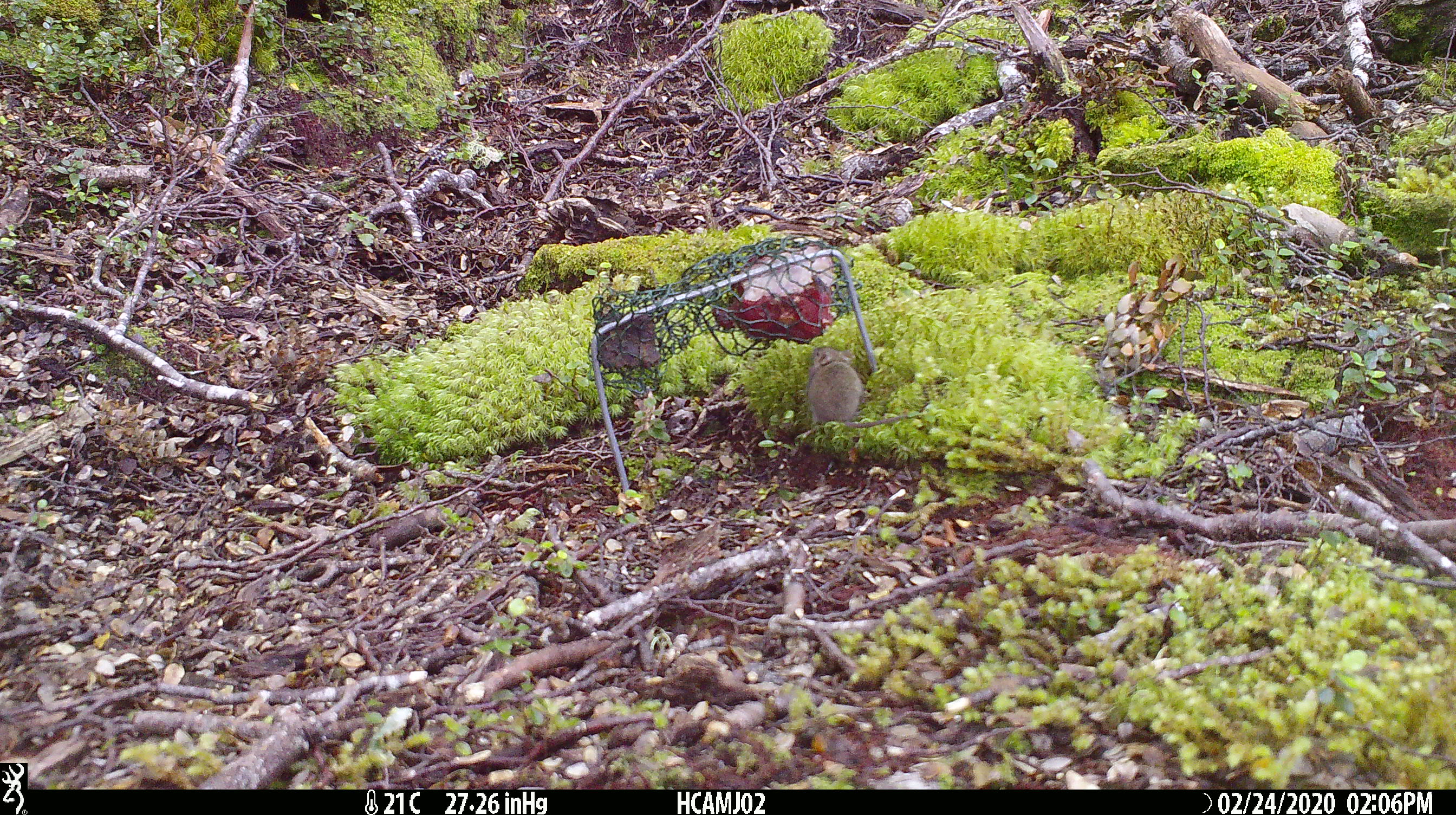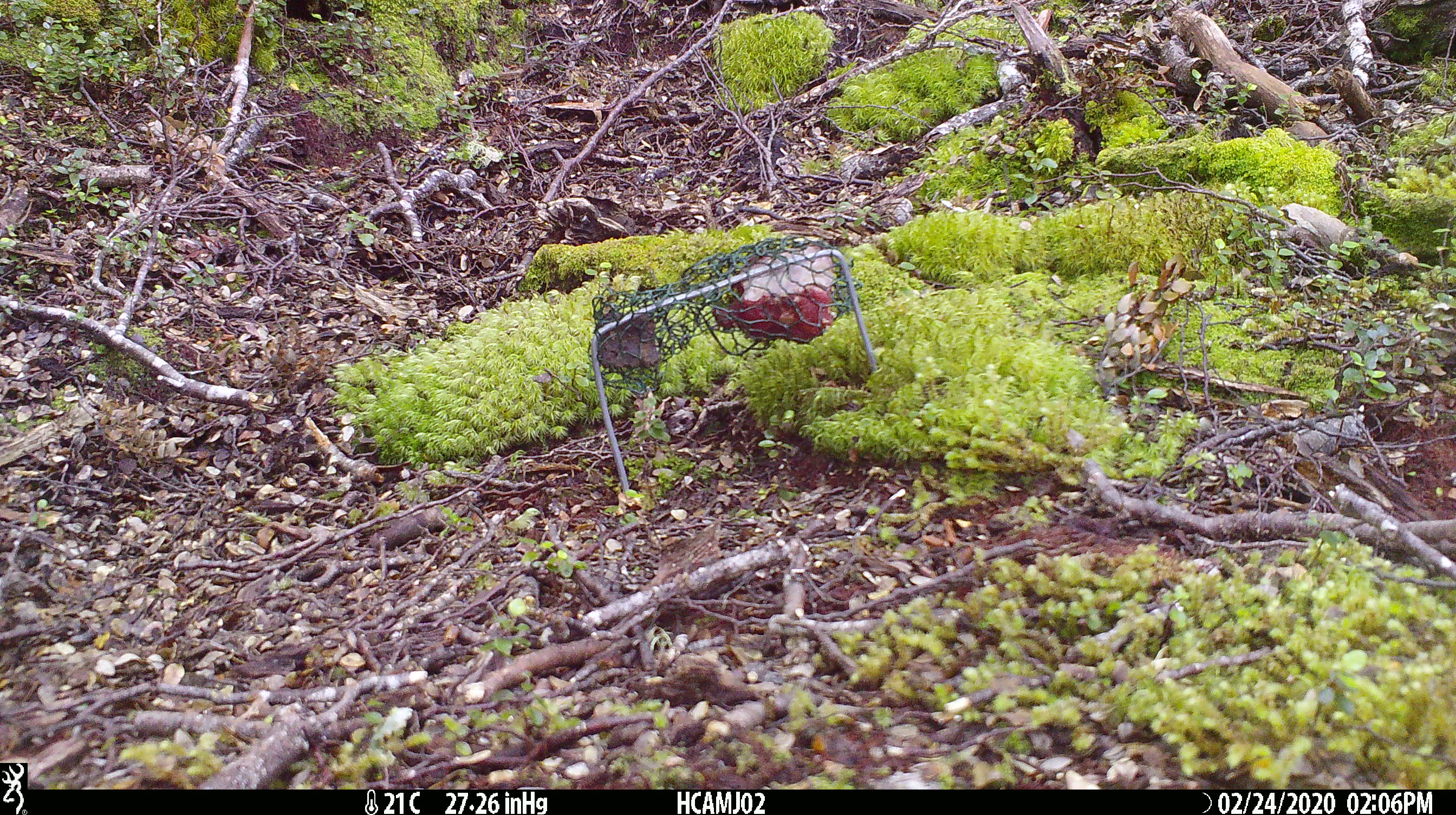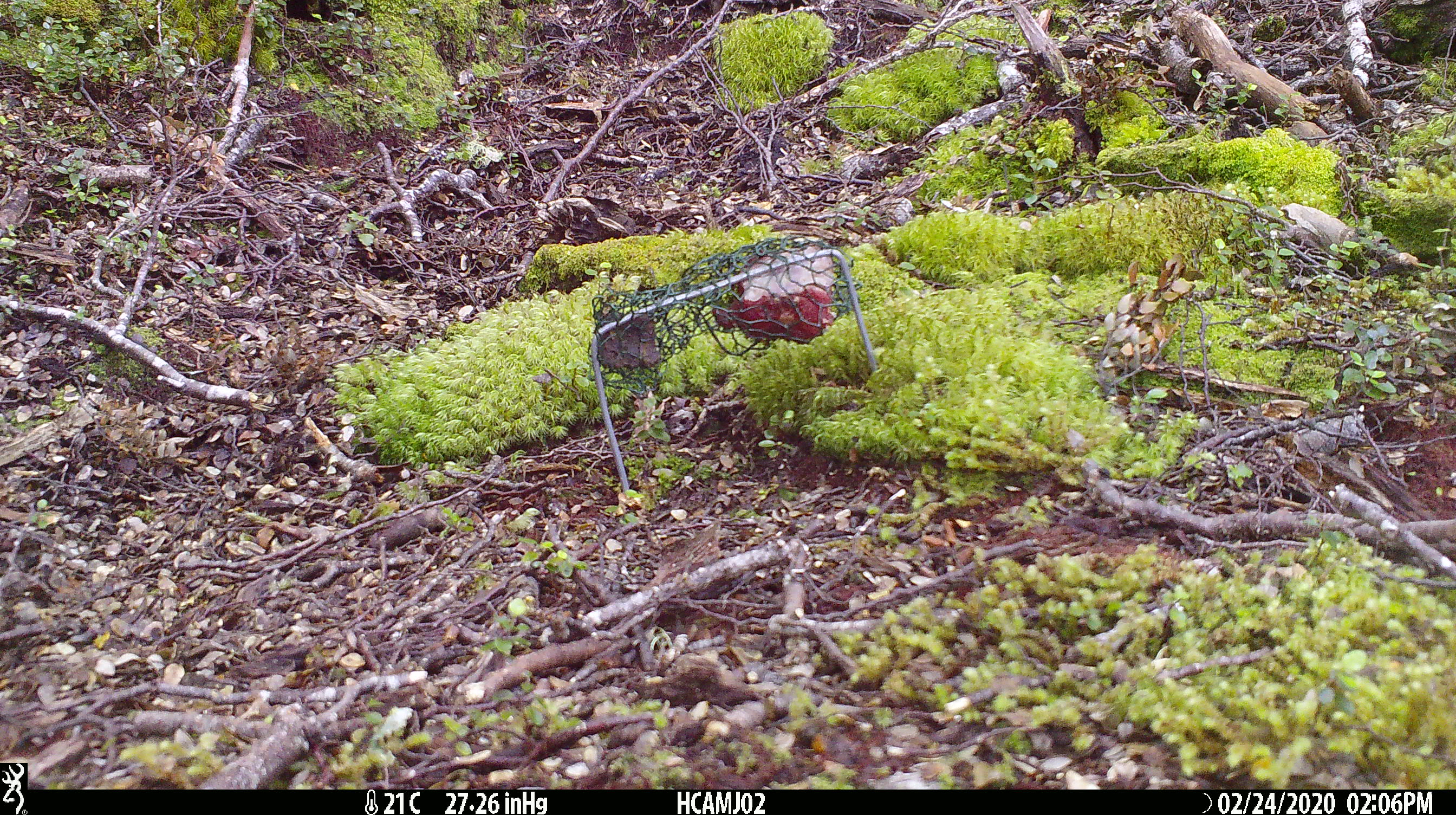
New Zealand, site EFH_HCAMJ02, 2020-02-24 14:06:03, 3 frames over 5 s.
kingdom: Animalia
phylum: Chordata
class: Mammalia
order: Rodentia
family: Muridae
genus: Mus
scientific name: Mus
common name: mouse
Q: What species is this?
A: Mouse (Mus).